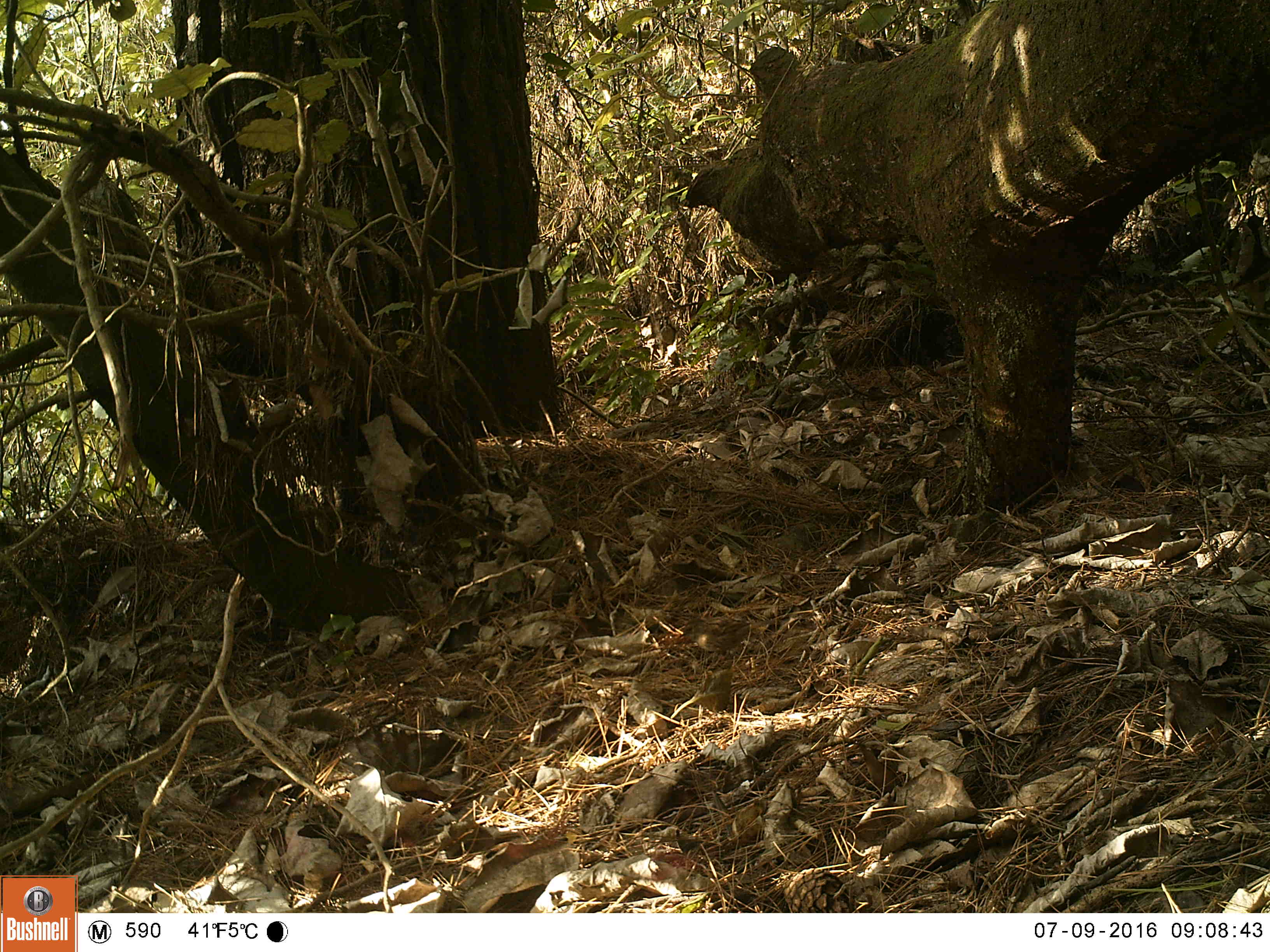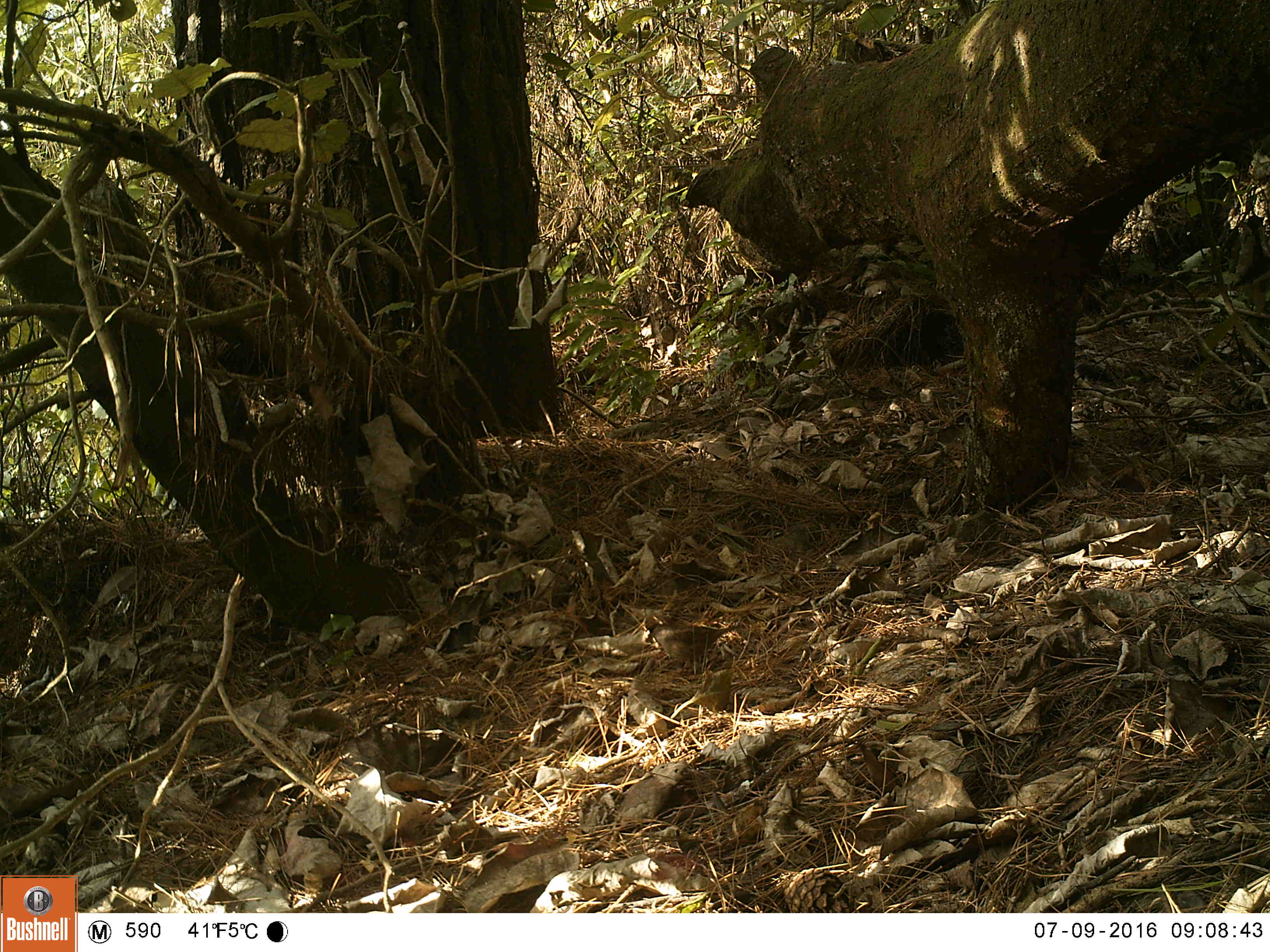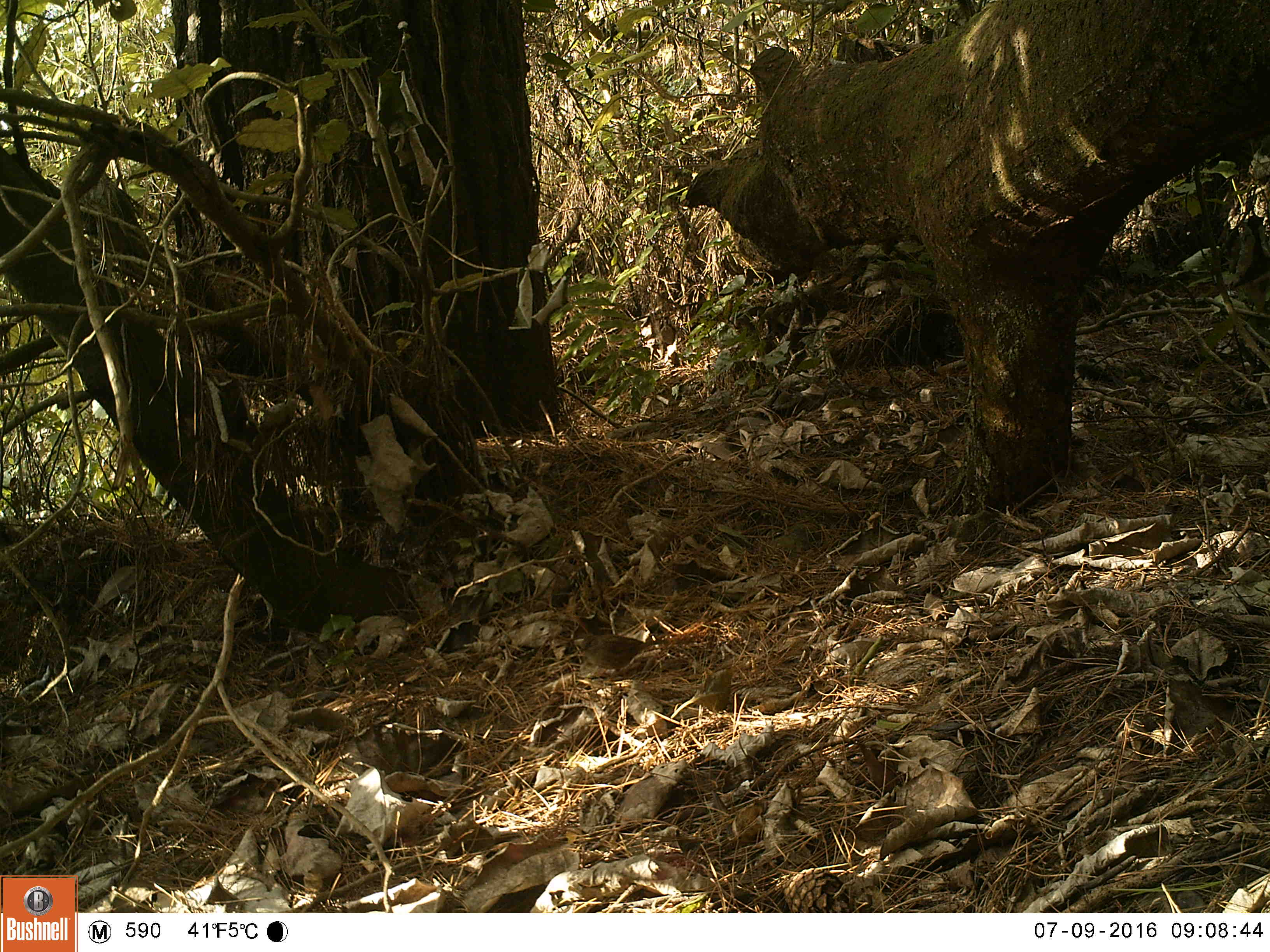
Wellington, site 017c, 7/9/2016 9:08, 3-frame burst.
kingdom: Animalia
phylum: Chordata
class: Aves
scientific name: Aves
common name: bird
Bird (Aves).